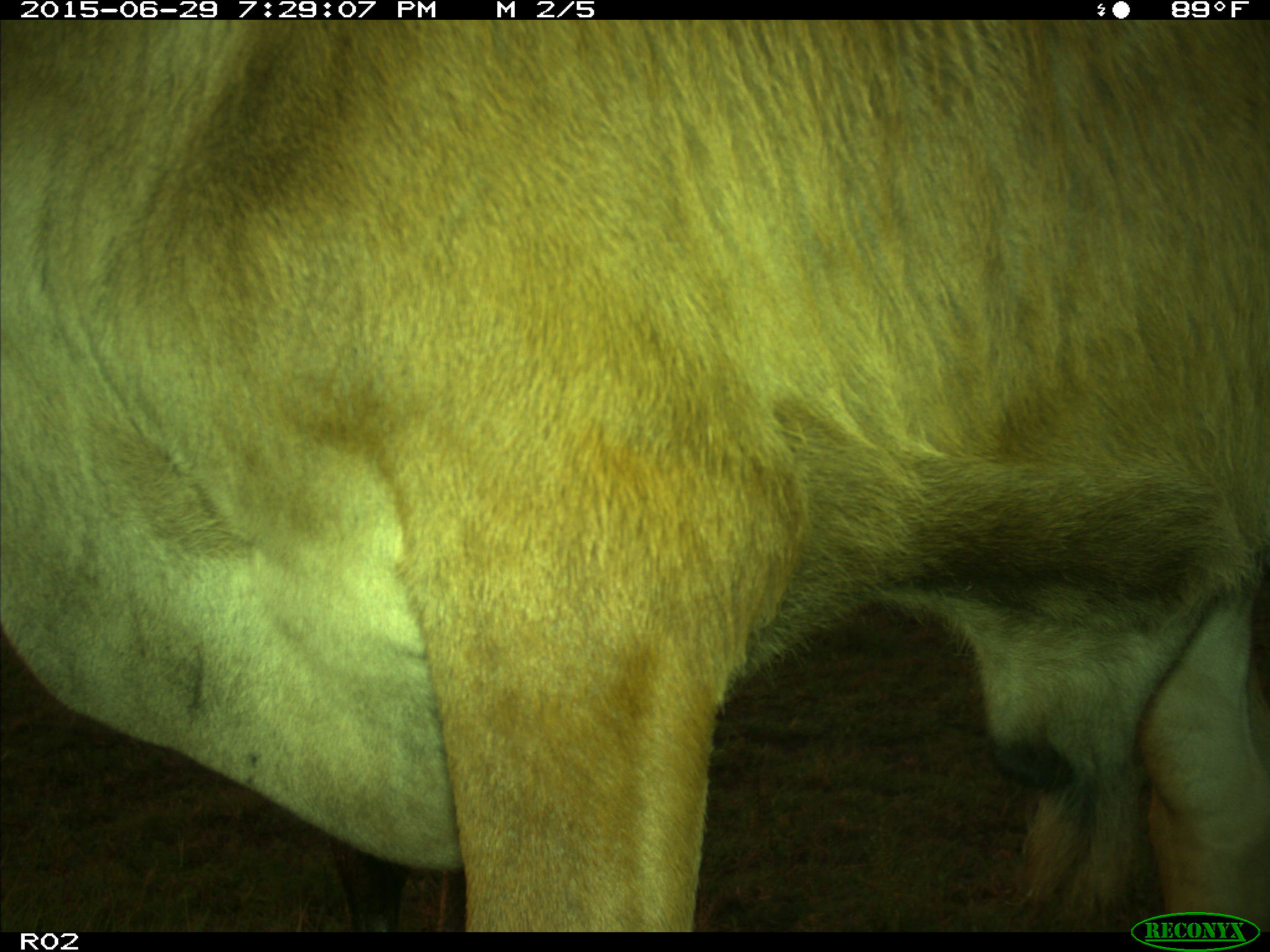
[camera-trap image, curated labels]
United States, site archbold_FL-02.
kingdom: Animalia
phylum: Chordata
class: Mammalia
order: Artiodactyla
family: Bovidae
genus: Bos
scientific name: Bos taurus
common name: domestic cow